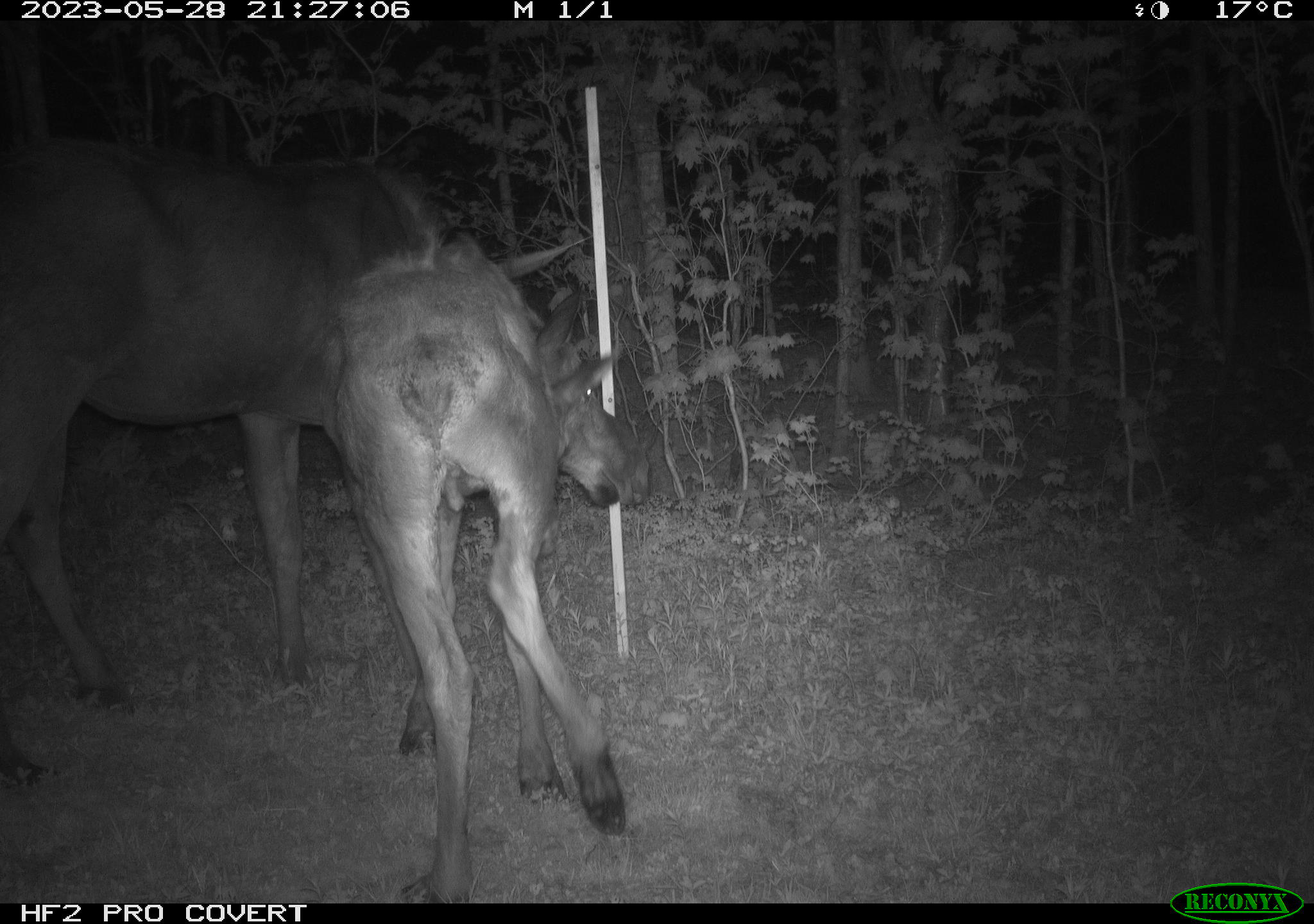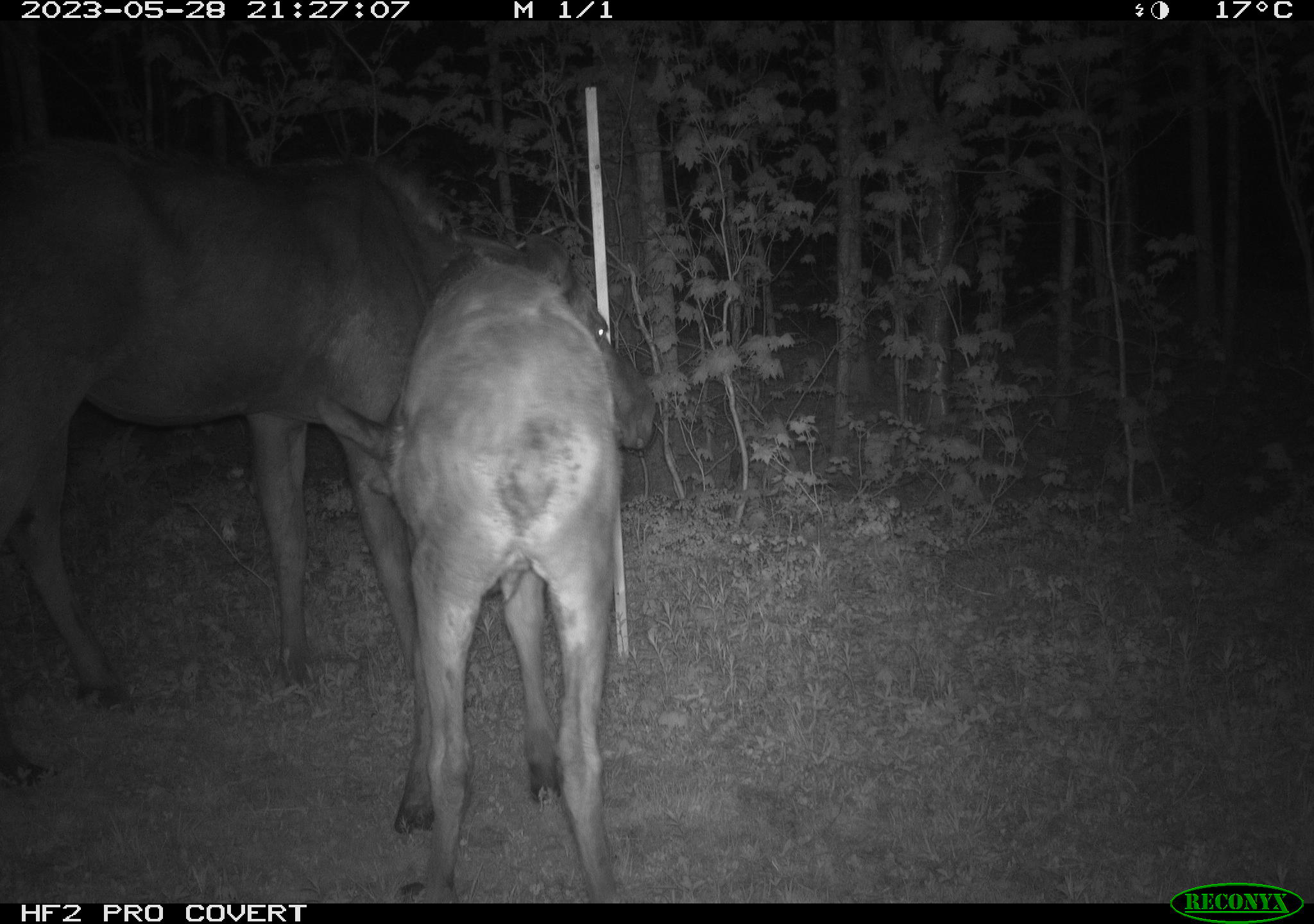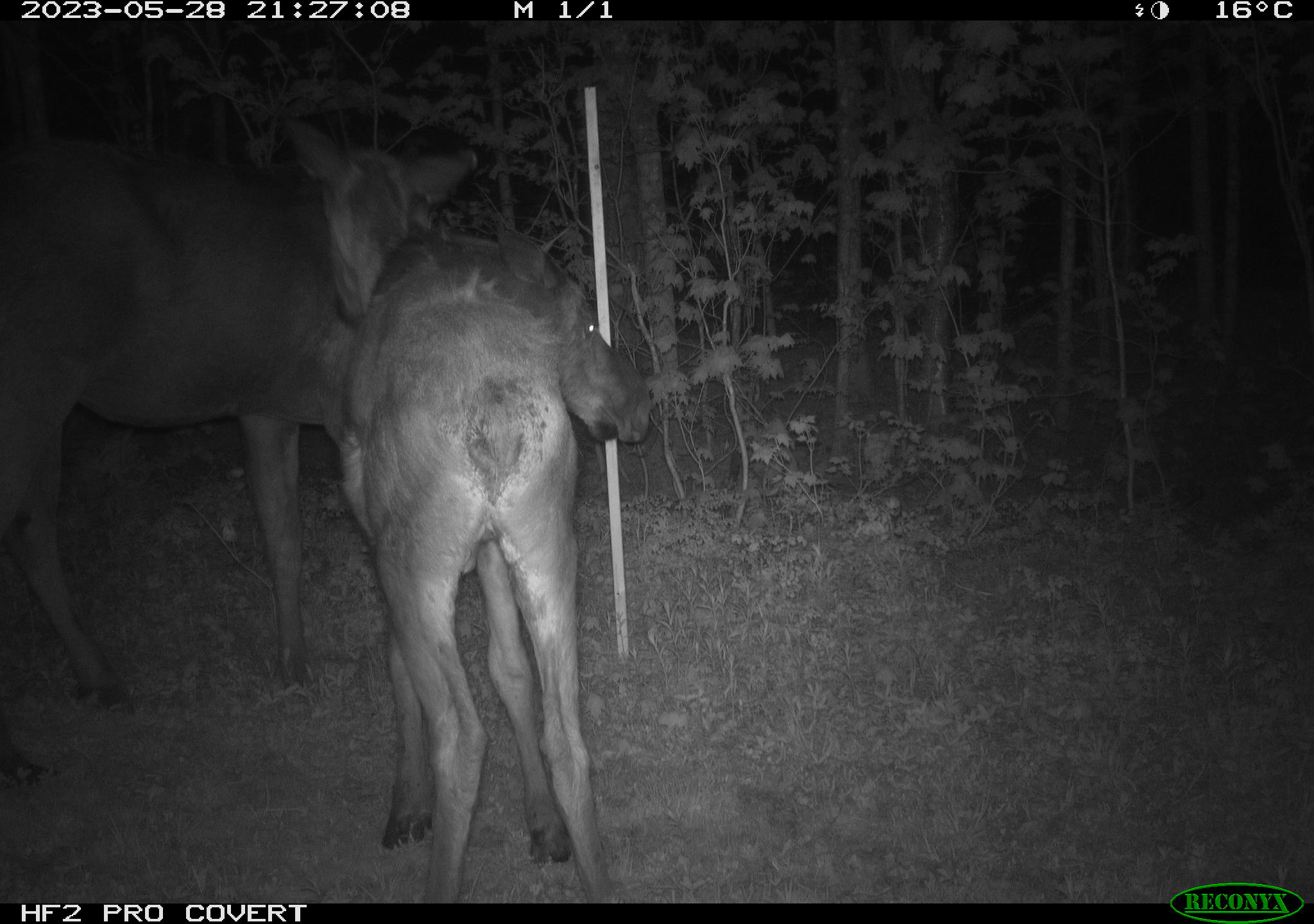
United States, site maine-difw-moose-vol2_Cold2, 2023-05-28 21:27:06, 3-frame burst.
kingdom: Animalia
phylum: Chordata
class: Mammalia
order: Artiodactyla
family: Cervidae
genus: Alces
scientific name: Alces alces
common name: moose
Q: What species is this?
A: Moose (Alces alces).